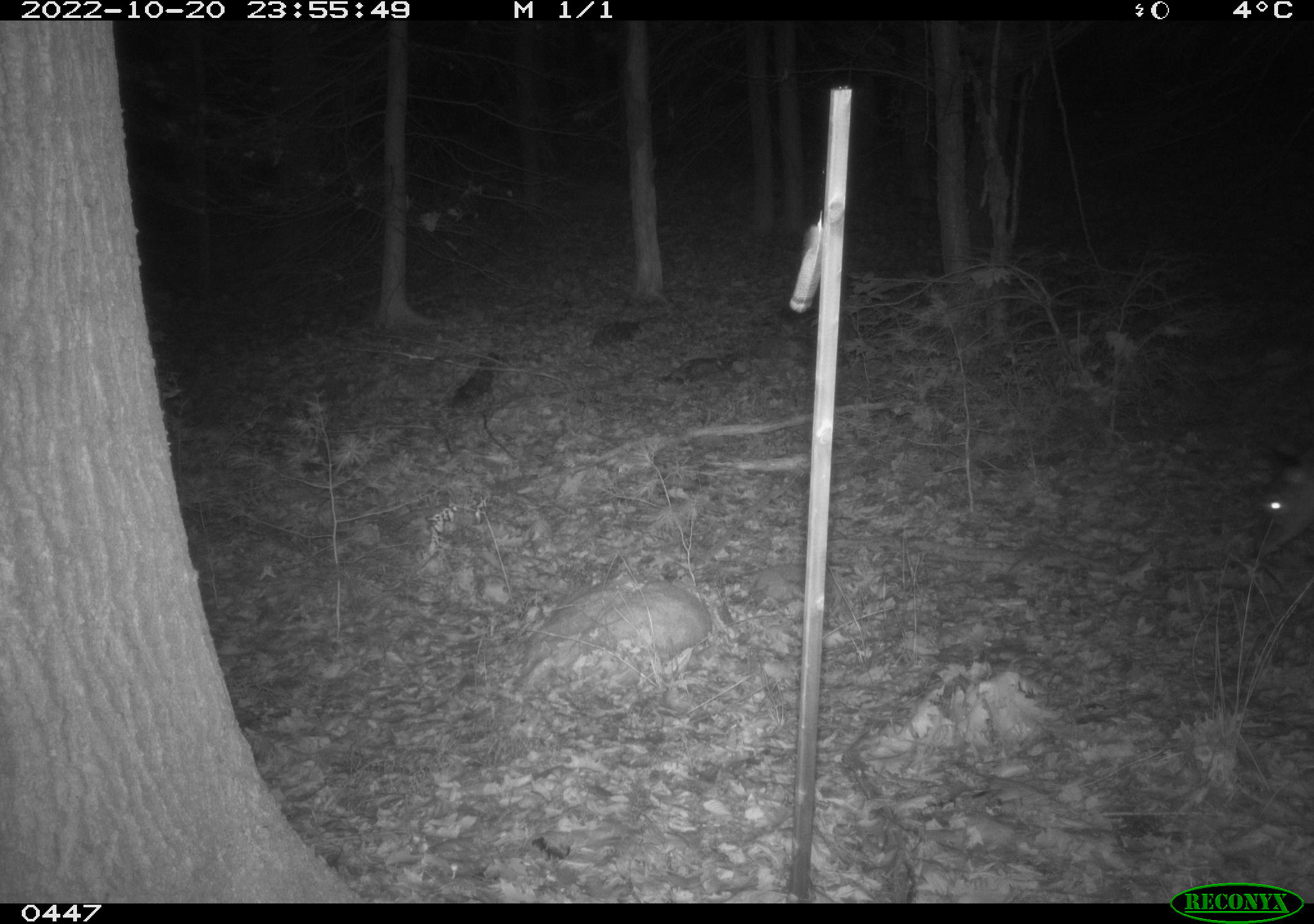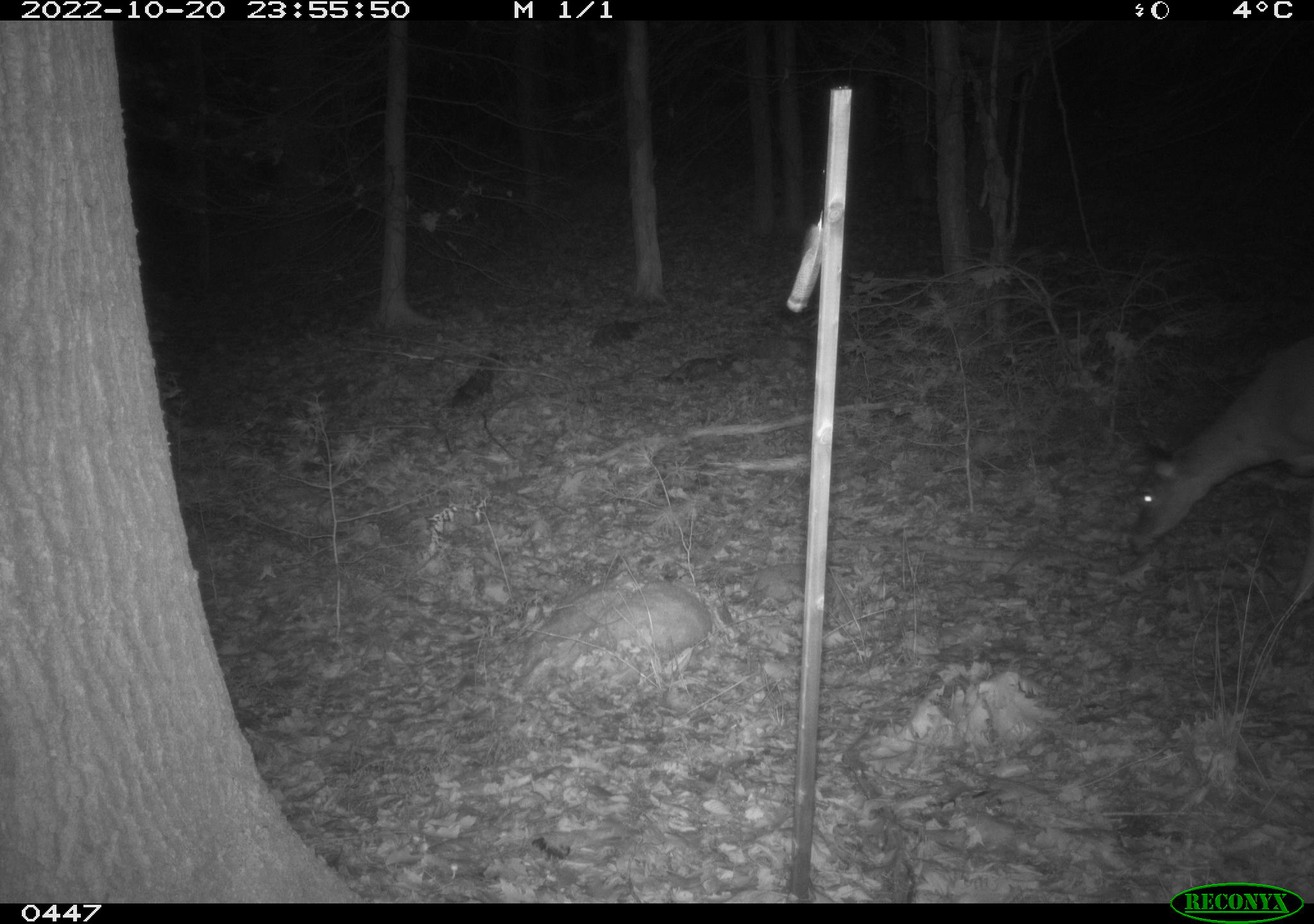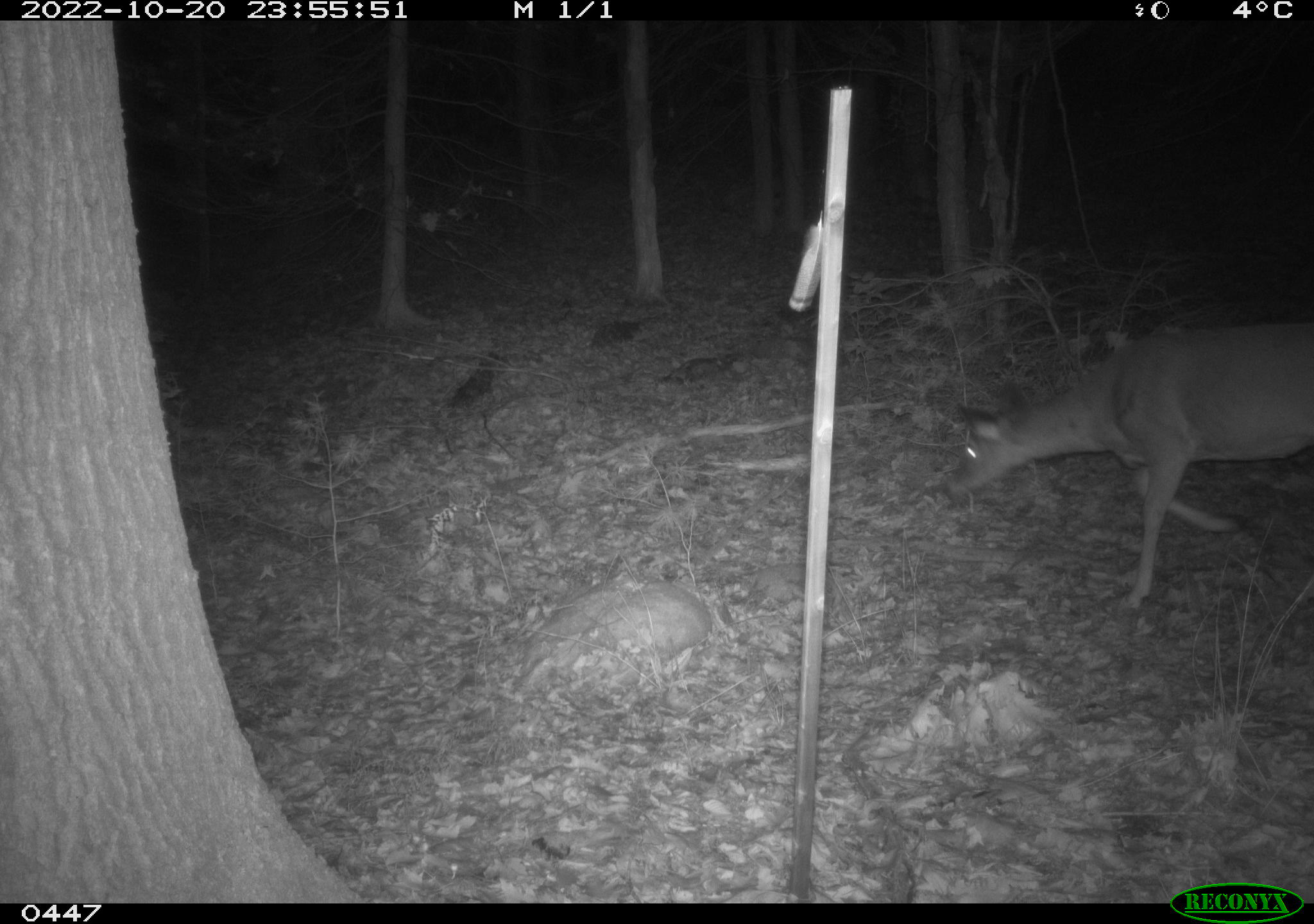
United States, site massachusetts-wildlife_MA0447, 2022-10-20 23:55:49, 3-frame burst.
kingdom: Animalia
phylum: Chordata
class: Mammalia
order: Artiodactyla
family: Cervidae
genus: Odocoileus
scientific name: Odocoileus virginianus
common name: white-tailed deer